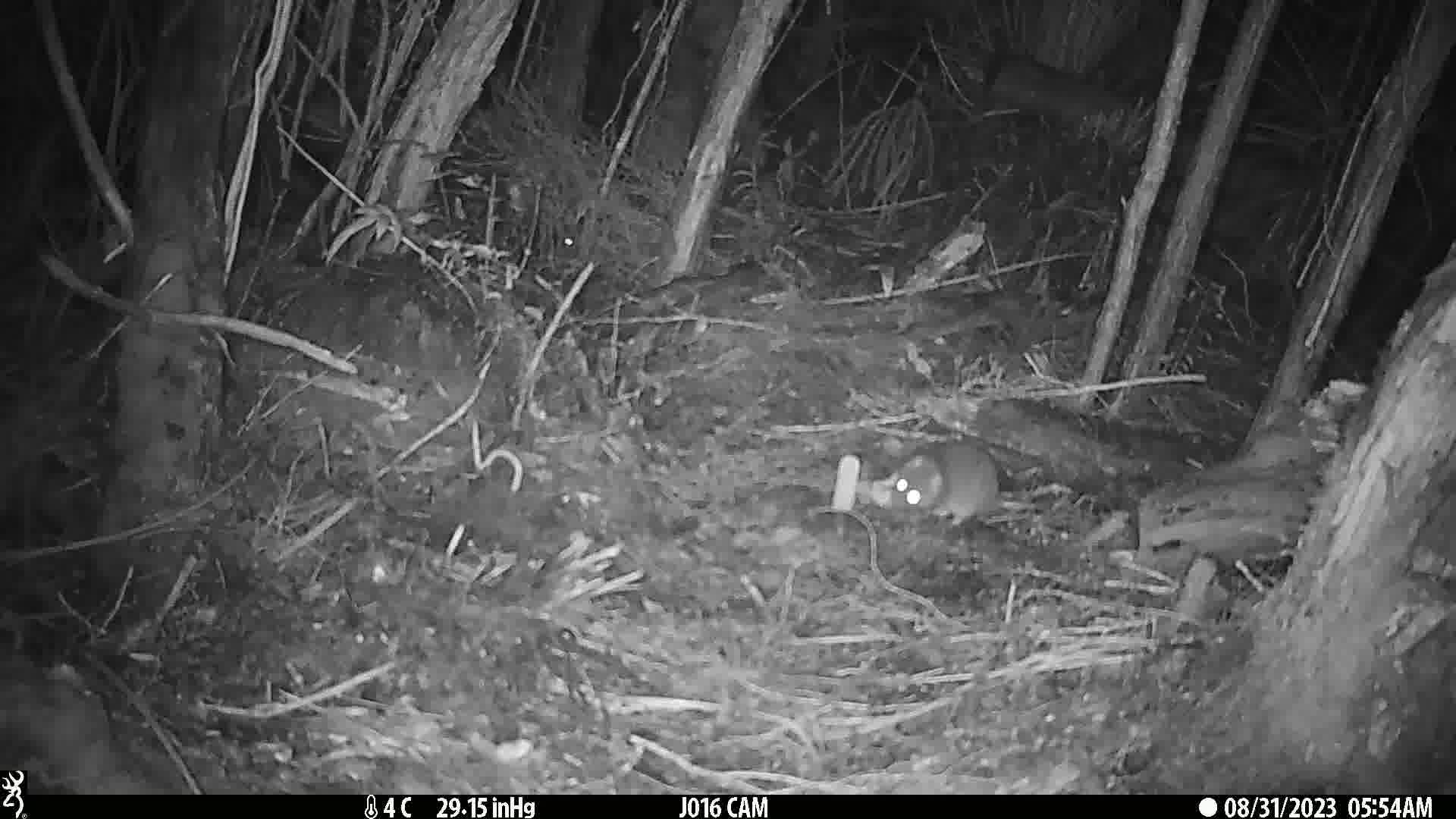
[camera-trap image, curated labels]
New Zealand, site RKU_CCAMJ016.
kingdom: Animalia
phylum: Chordata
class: Mammalia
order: Rodentia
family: Muridae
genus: Rattus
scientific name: Rattus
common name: rat